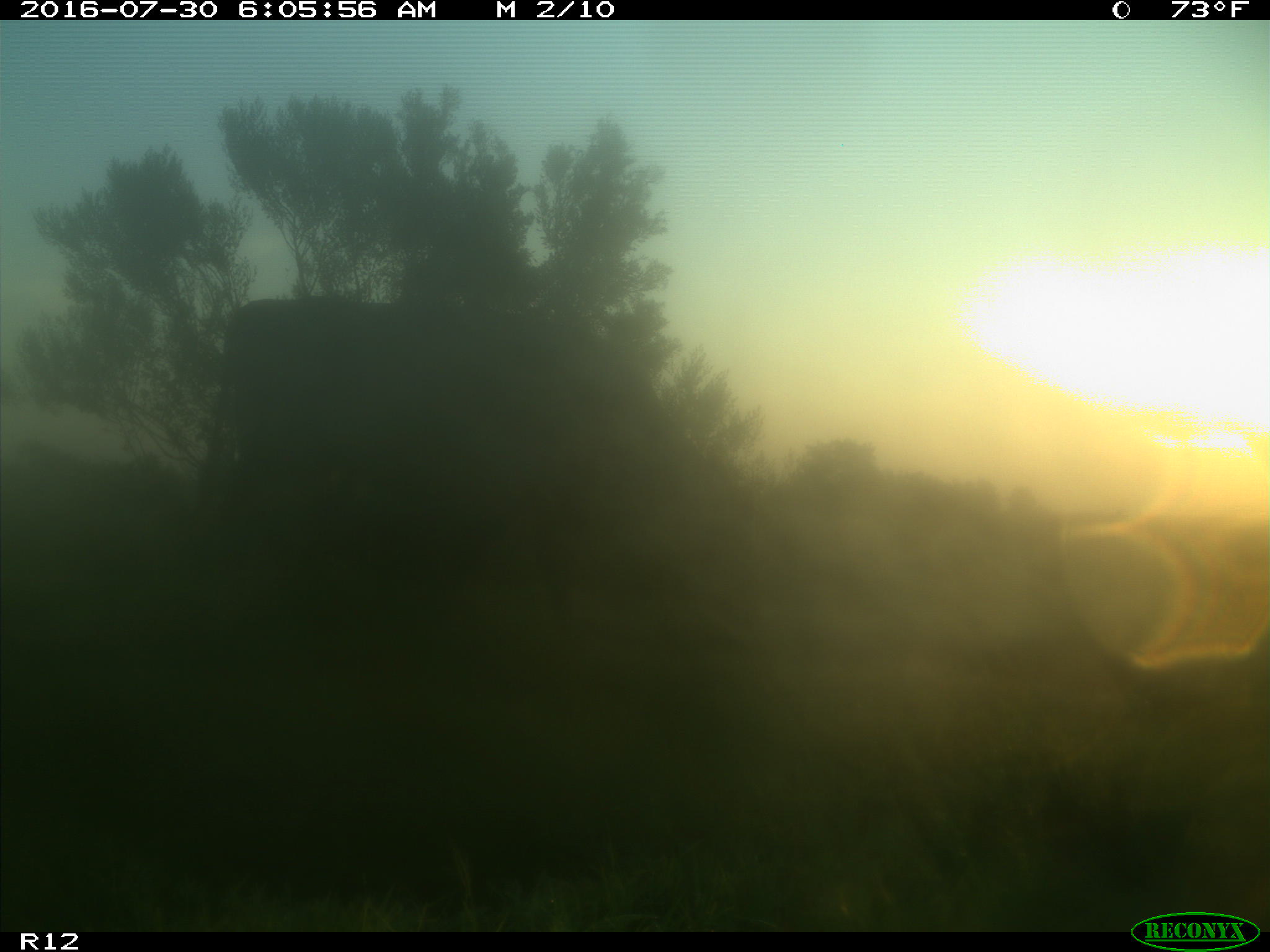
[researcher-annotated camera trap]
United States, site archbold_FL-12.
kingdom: Animalia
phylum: Chordata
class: Mammalia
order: Artiodactyla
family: Bovidae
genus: Bos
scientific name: Bos taurus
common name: domestic cow